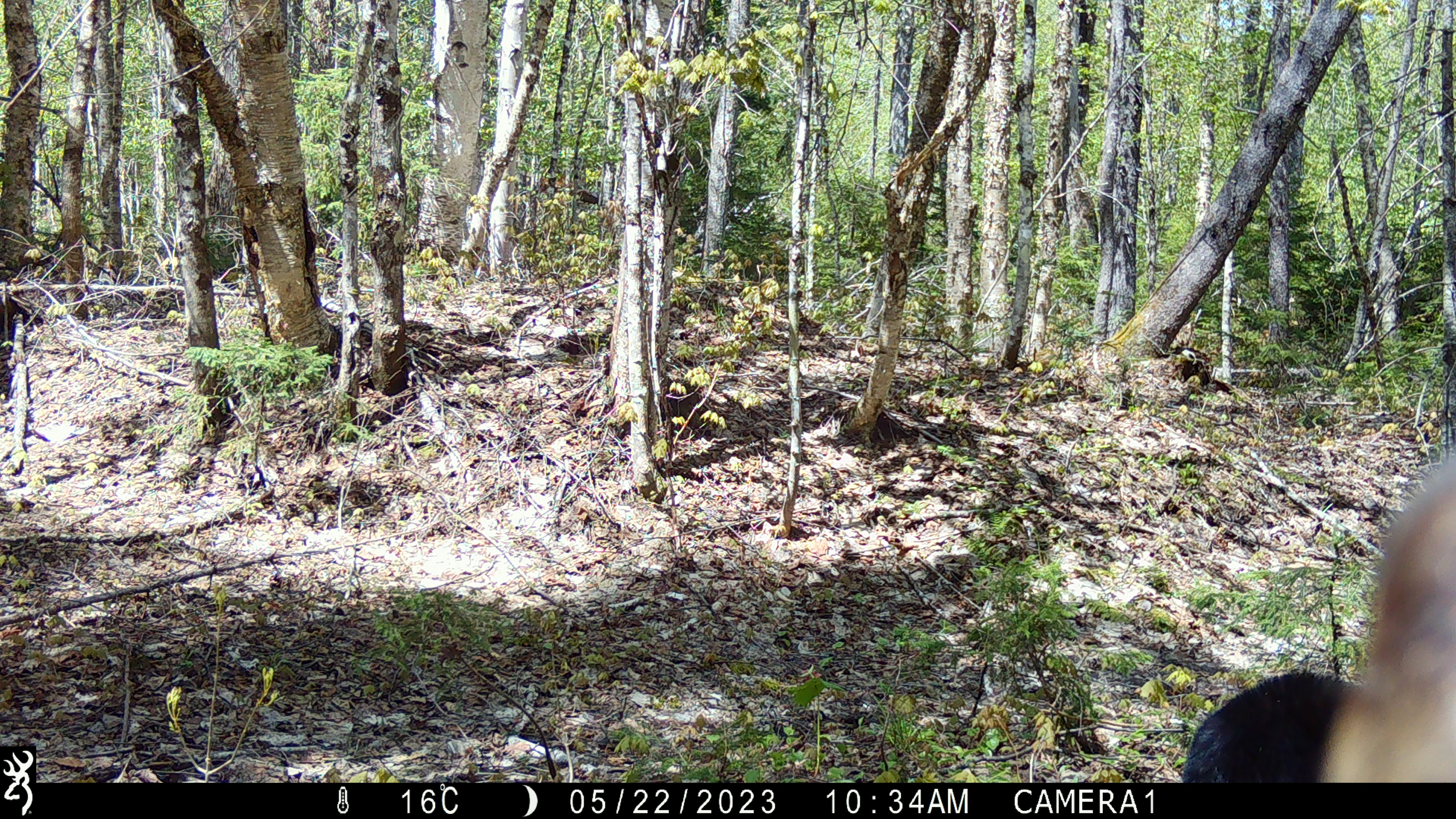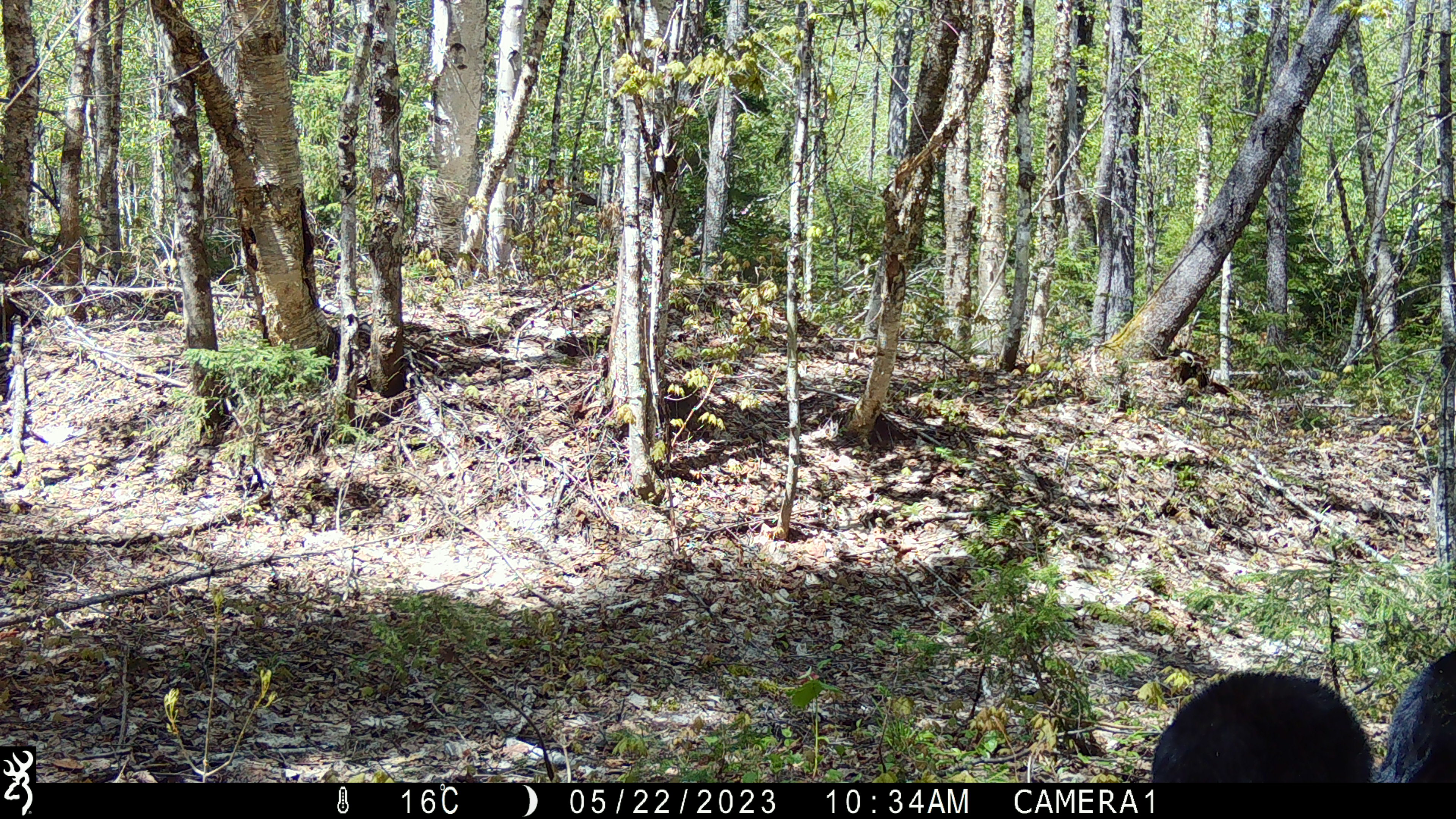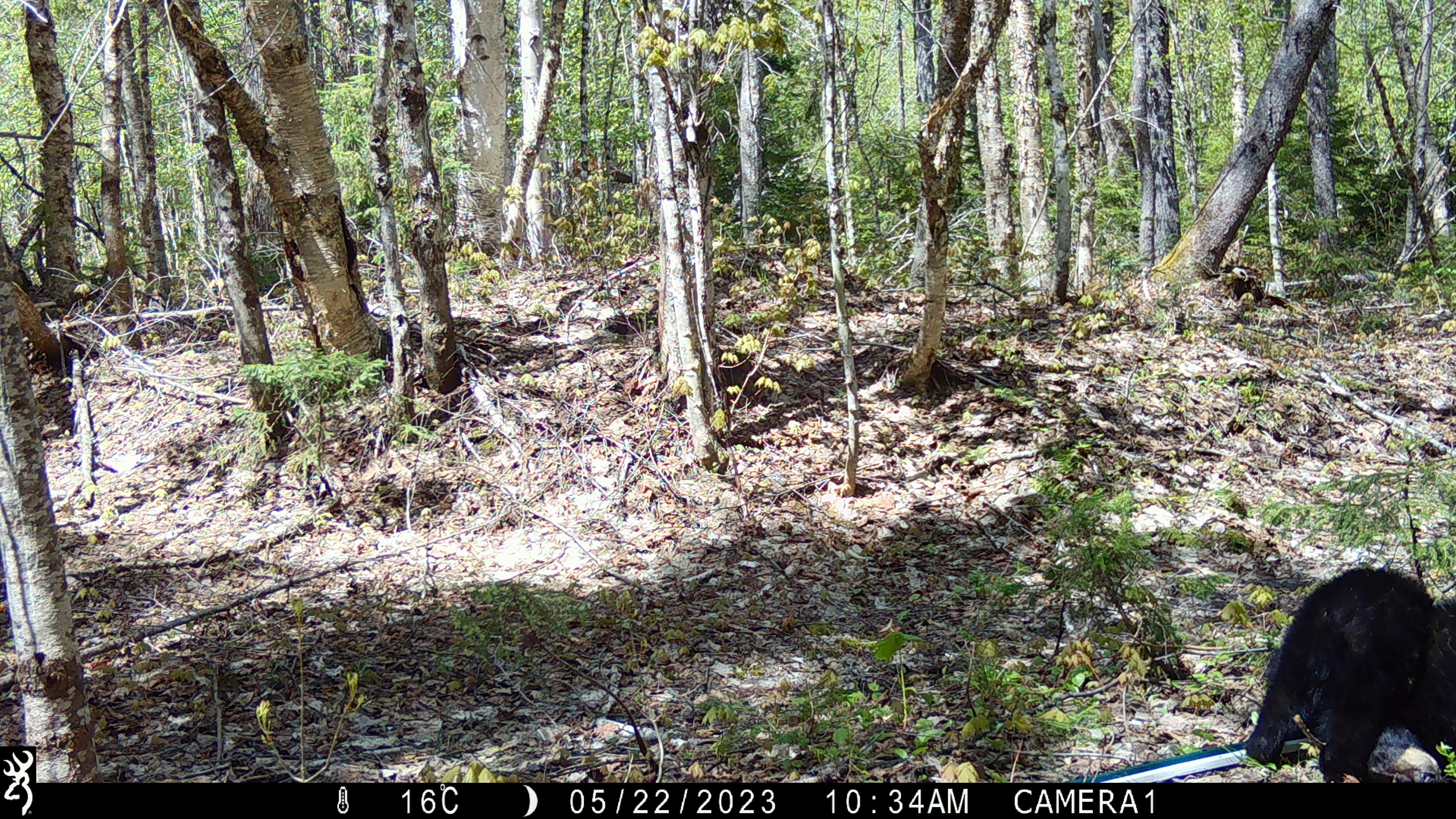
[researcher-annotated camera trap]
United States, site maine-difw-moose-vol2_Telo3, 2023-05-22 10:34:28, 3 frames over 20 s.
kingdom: Animalia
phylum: Chordata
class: Mammalia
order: Carnivora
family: Ursidae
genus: Ursus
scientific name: Ursus americanus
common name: black bear